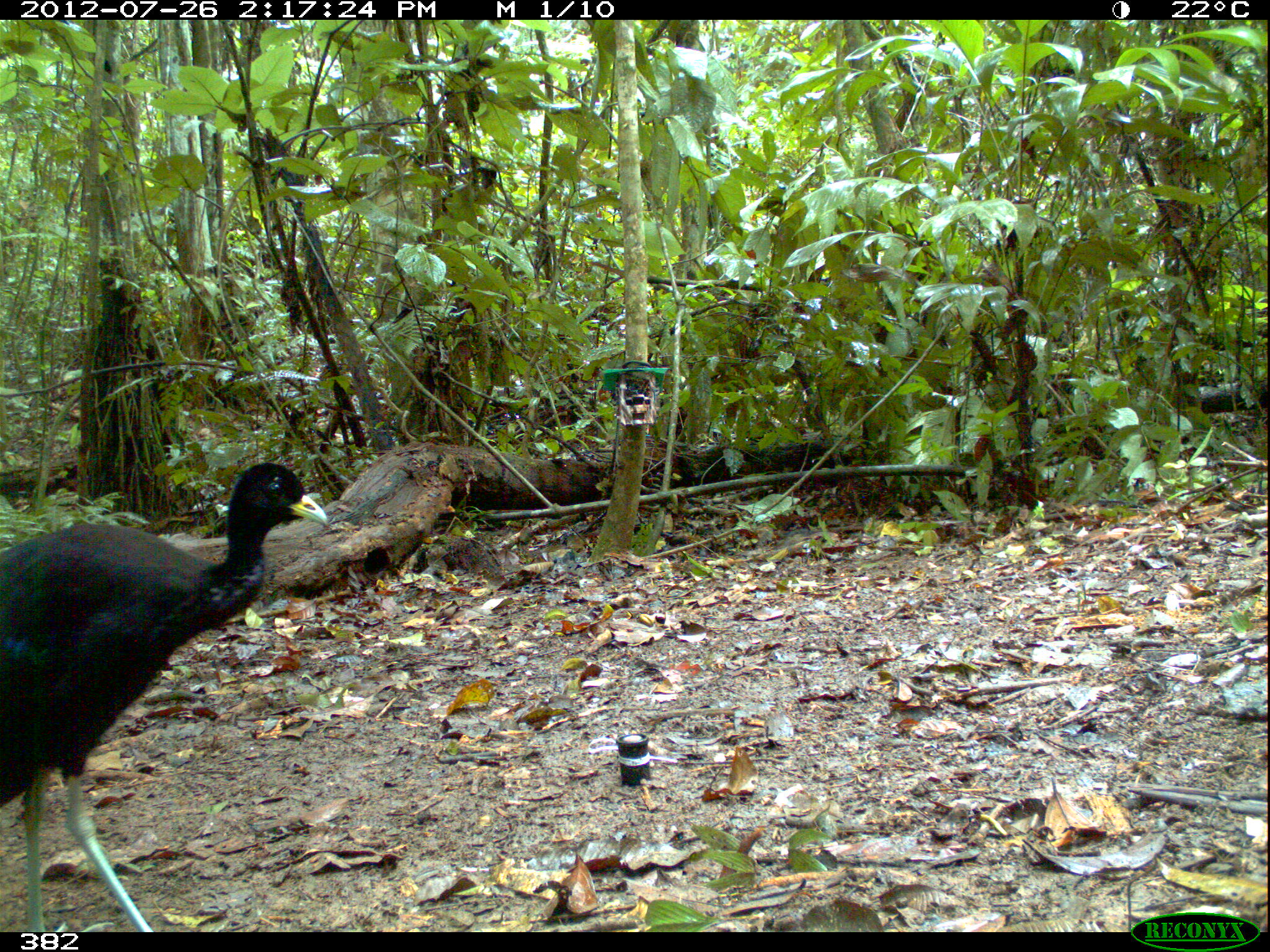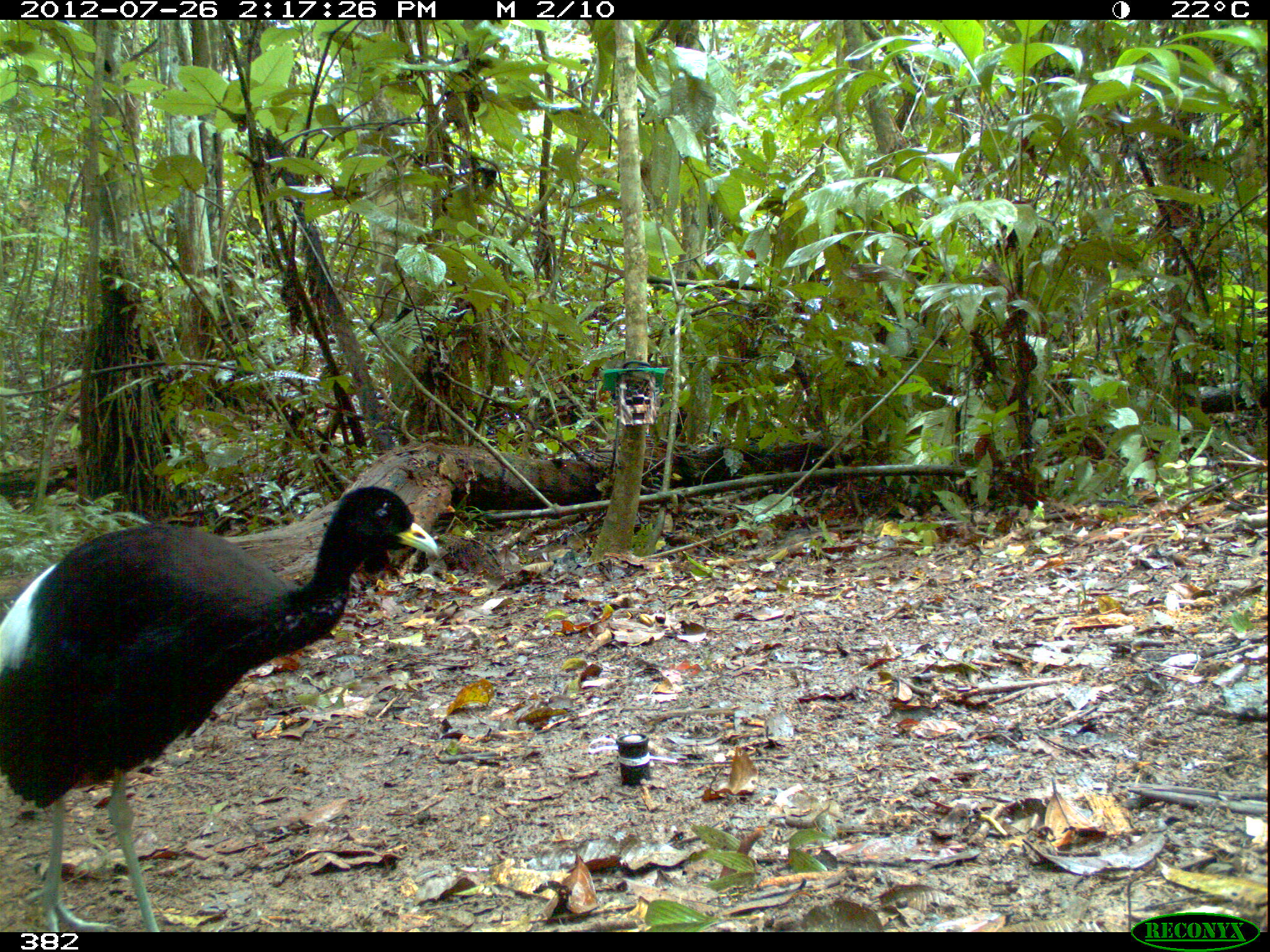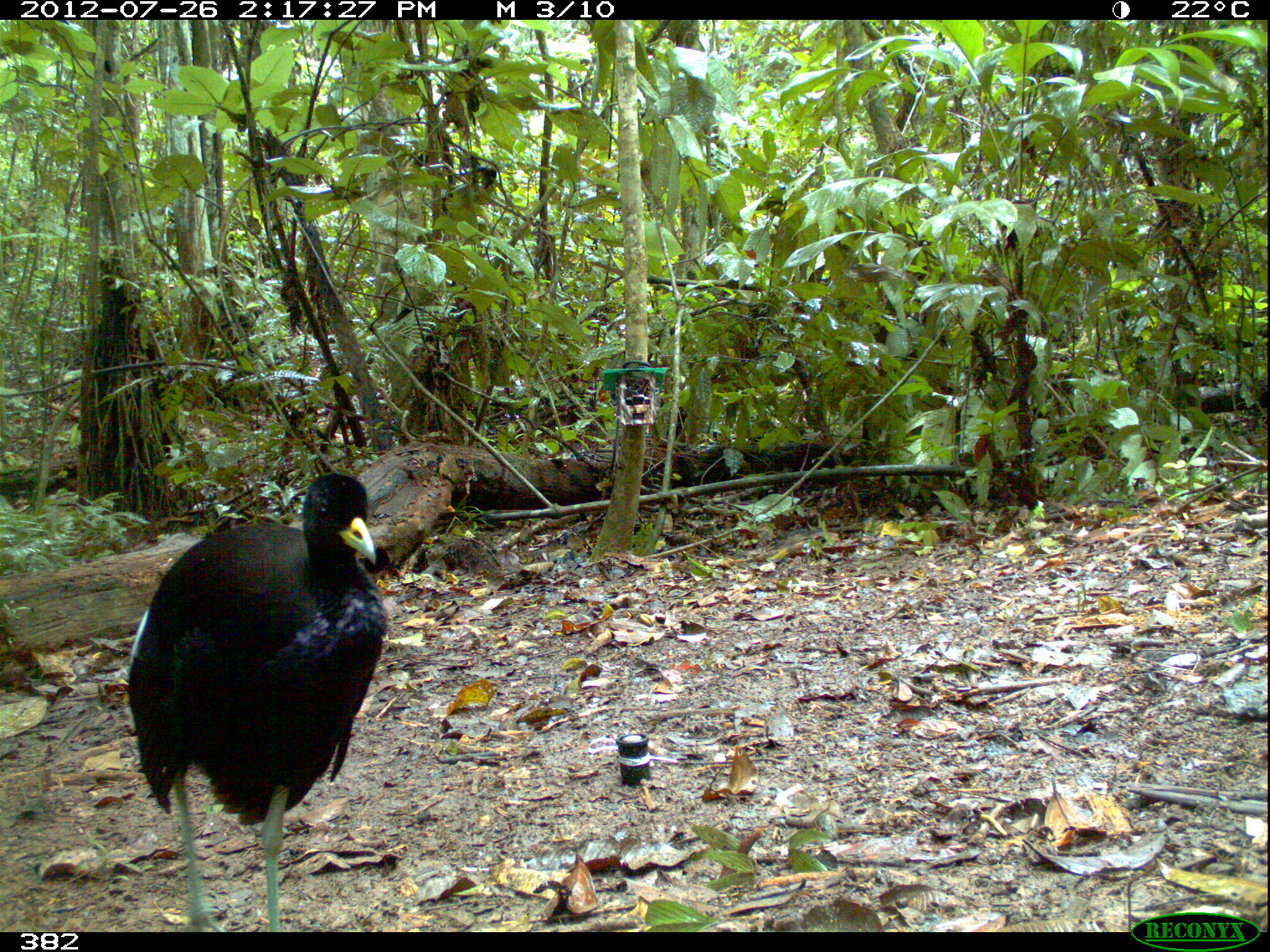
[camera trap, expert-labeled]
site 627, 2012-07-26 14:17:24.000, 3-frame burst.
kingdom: Animalia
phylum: Chordata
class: Aves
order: Gruiformes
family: Psophiidae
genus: Psophia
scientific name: Psophia leucoptera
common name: pale-winged trumpeter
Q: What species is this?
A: Psophia leucoptera (pale-winged trumpeter).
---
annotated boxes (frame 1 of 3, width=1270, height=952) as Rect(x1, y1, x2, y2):
psophia leucoptera: Rect(0, 460, 327, 932)